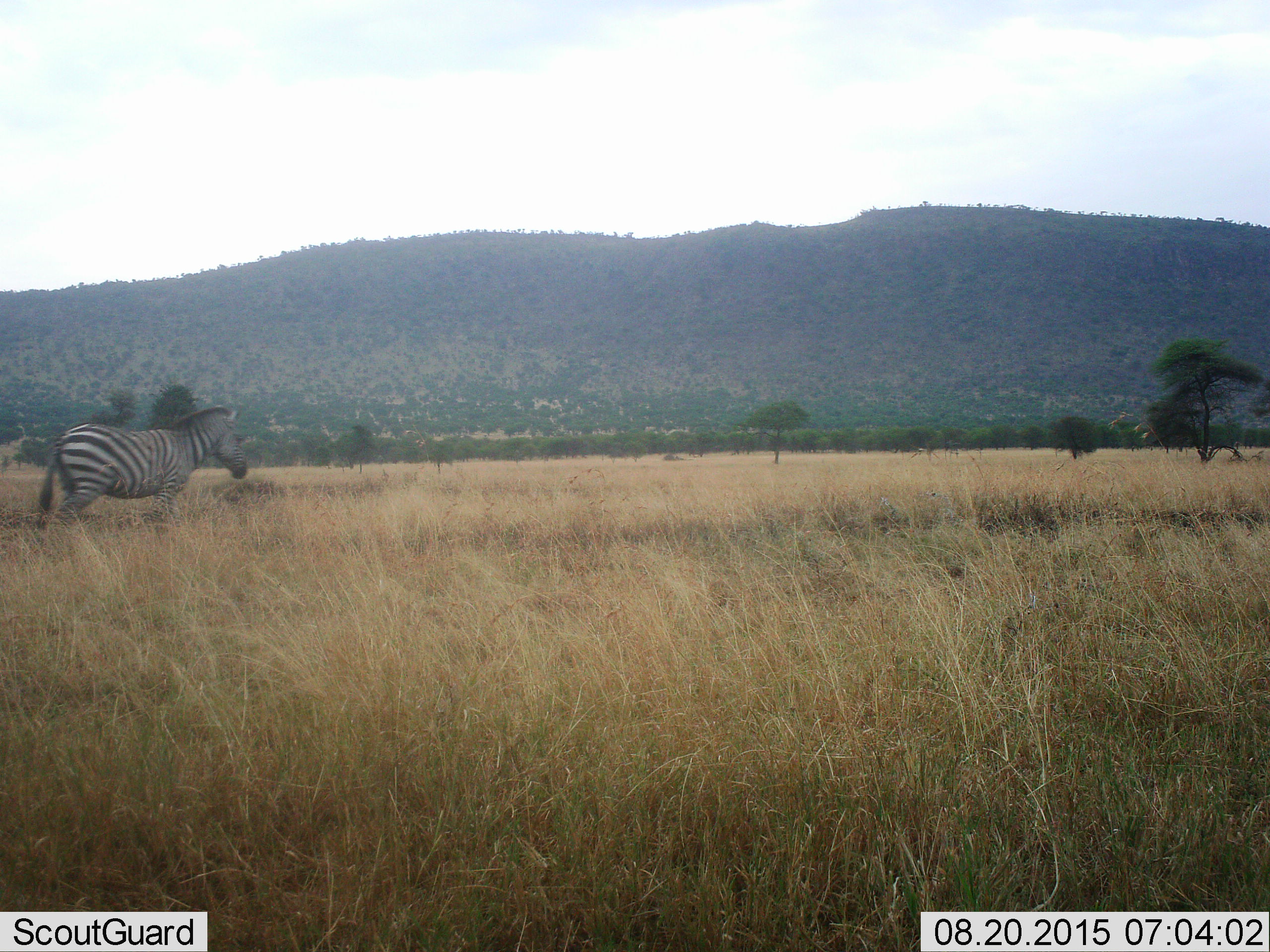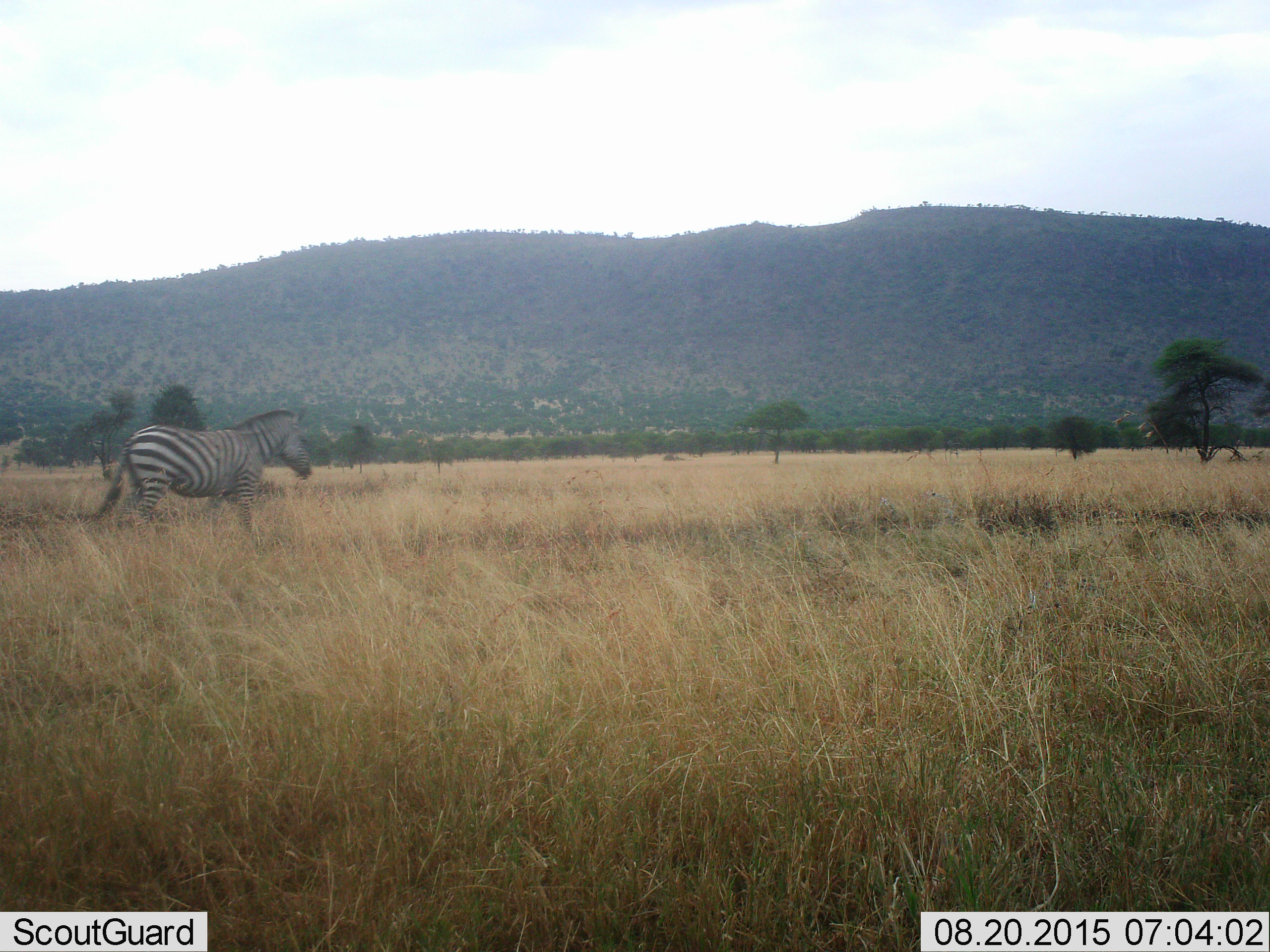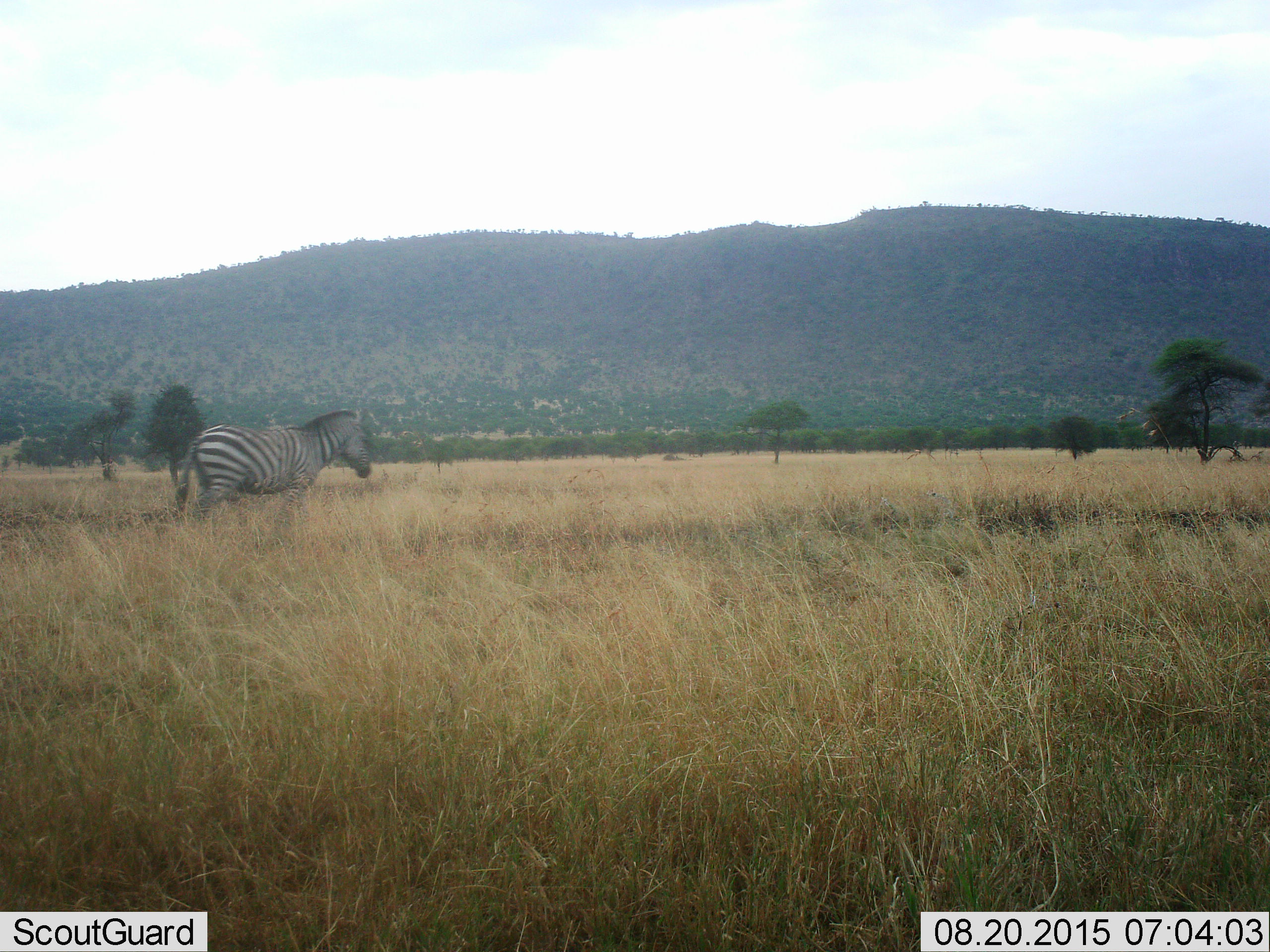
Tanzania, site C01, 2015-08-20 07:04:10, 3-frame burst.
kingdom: Animalia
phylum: Chordata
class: Mammalia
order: Perissodactyla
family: Equidae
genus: Equus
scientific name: Equus quagga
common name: plains zebra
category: zebra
Zebra (plains zebra) (Equus quagga), count 1. Behavior (volunteer vote fractions): standing 5%, resting 0%, moving 95%, interacting 0%. Young present (vote fraction): 0%. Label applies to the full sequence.